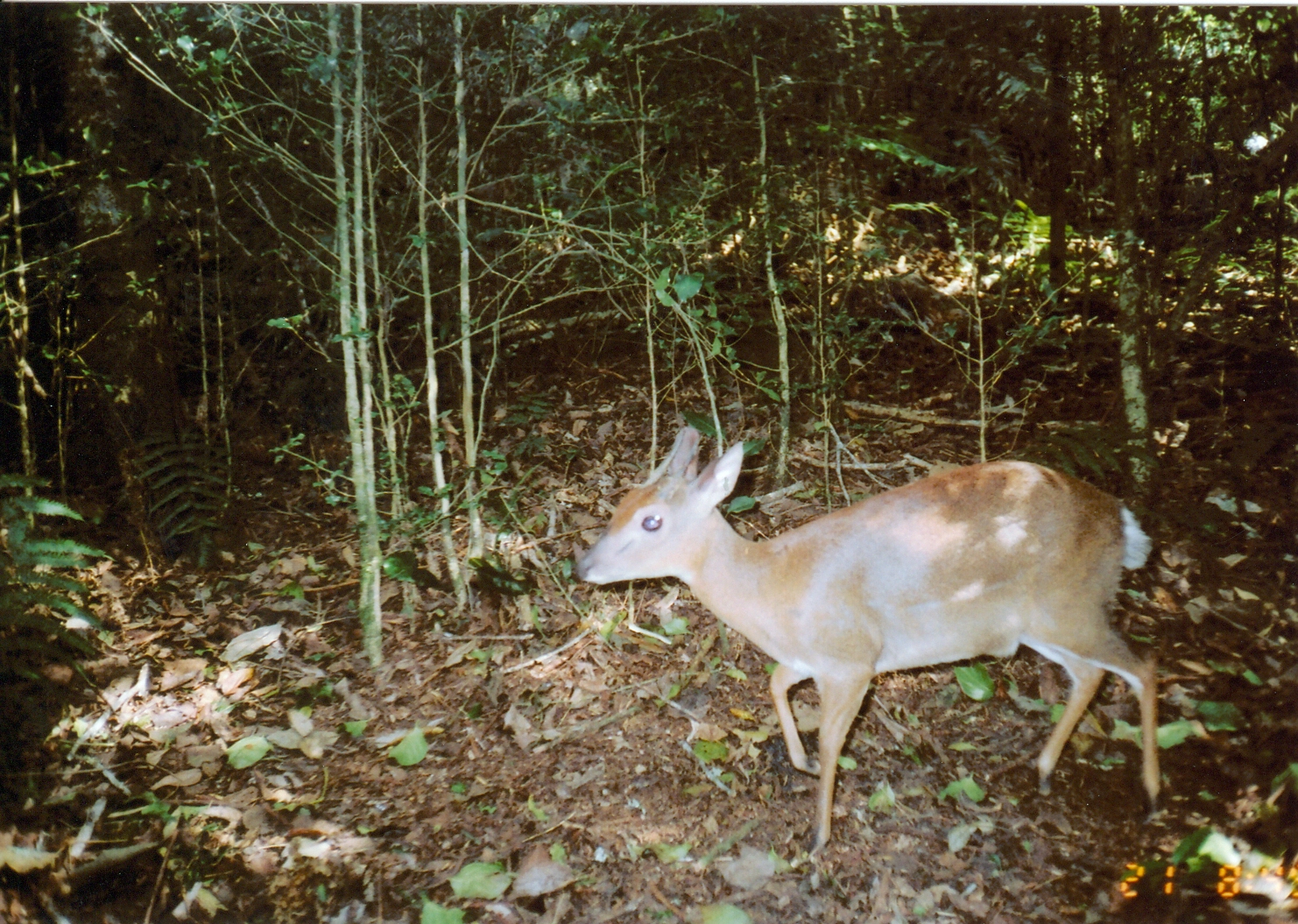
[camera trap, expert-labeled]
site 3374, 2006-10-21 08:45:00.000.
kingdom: Animalia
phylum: Chordata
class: Mammalia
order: Artiodactyla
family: Bovidae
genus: Nesotragus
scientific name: Nesotragus moschatus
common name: suni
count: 1